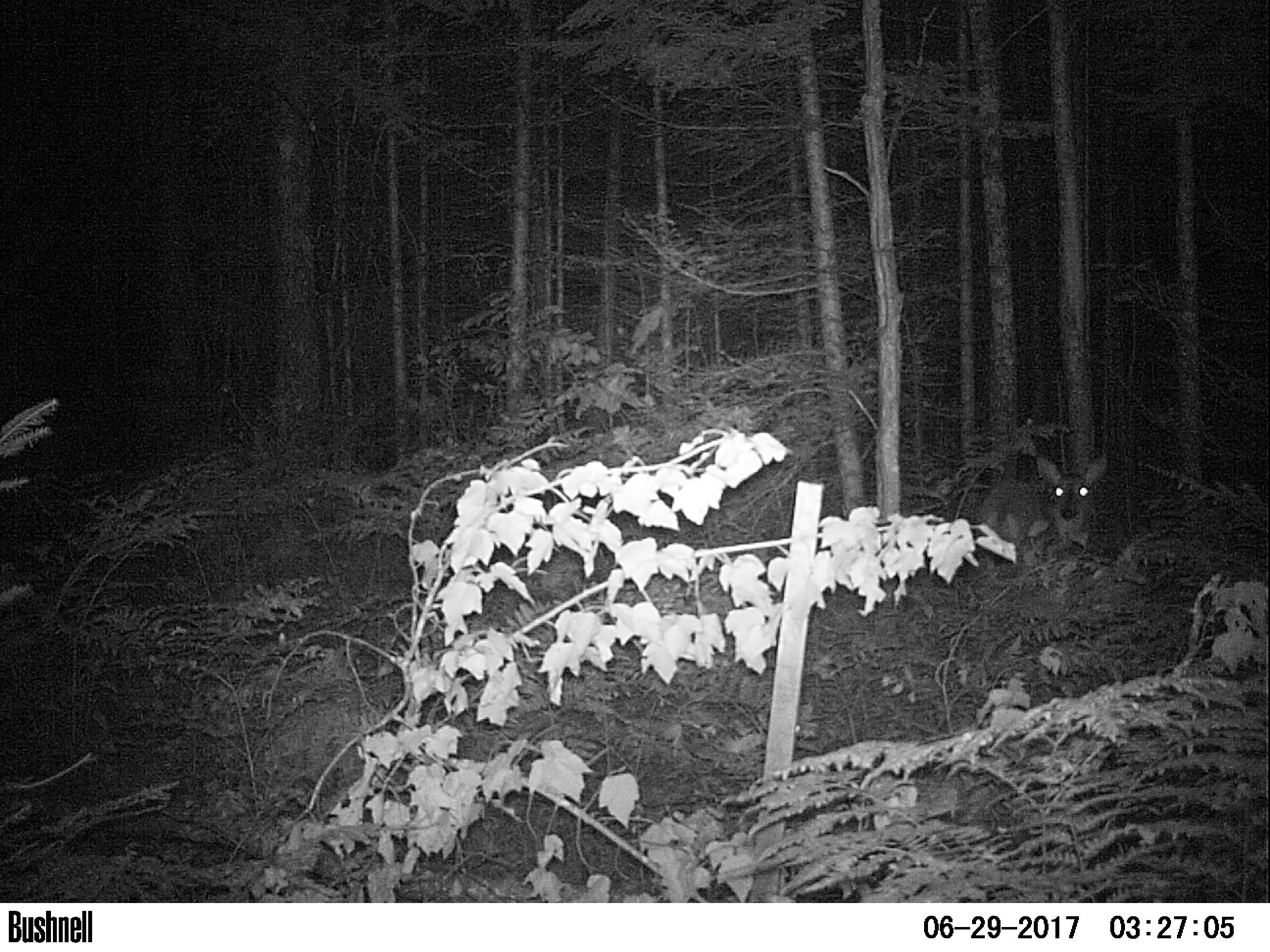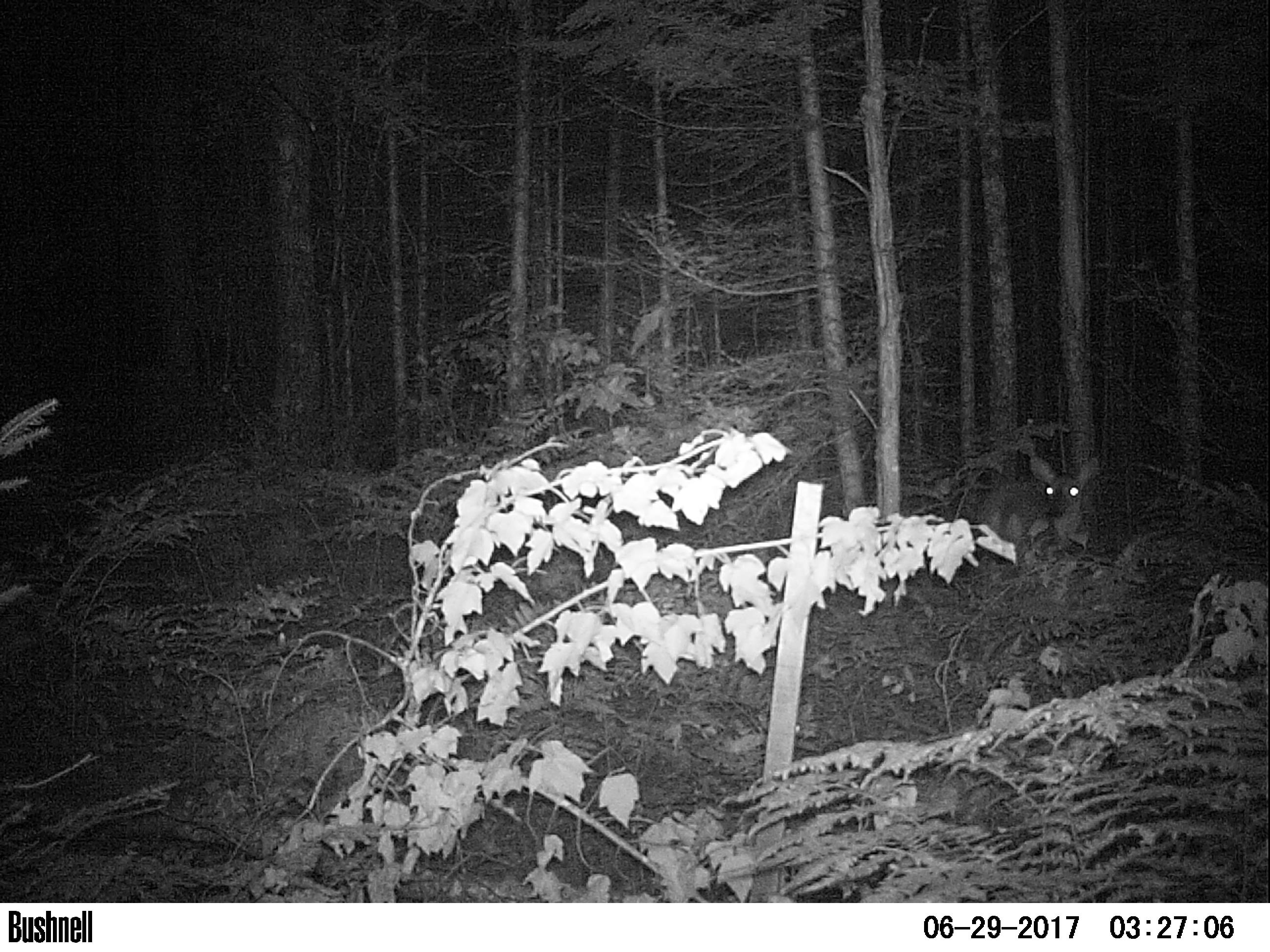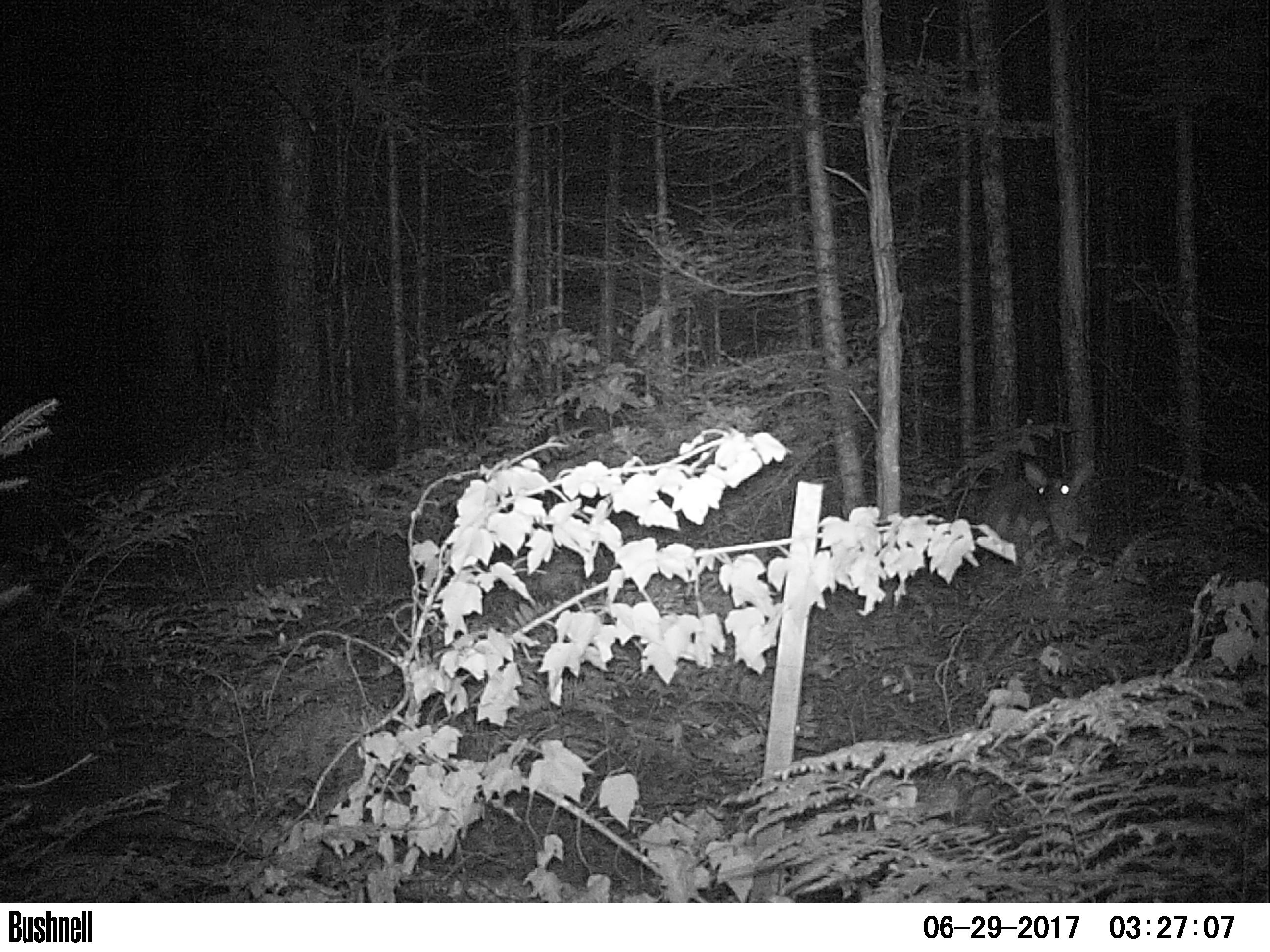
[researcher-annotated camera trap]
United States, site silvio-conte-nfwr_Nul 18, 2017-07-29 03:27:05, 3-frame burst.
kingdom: Animalia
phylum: Chordata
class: Mammalia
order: Artiodactyla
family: Cervidae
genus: Odocoileus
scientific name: Odocoileus virginianus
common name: white-tailed deer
White-tailed deer (Odocoileus virginianus).